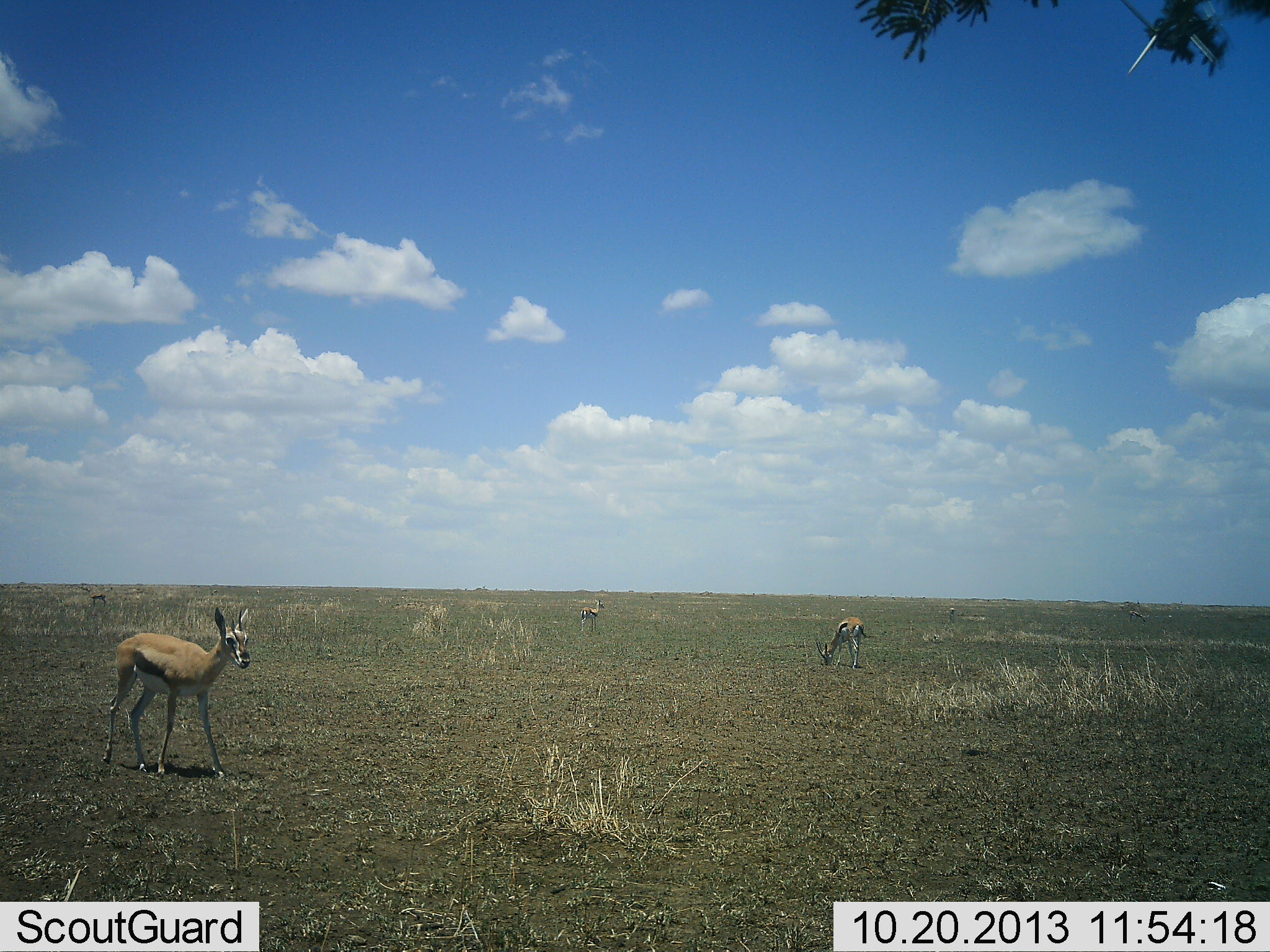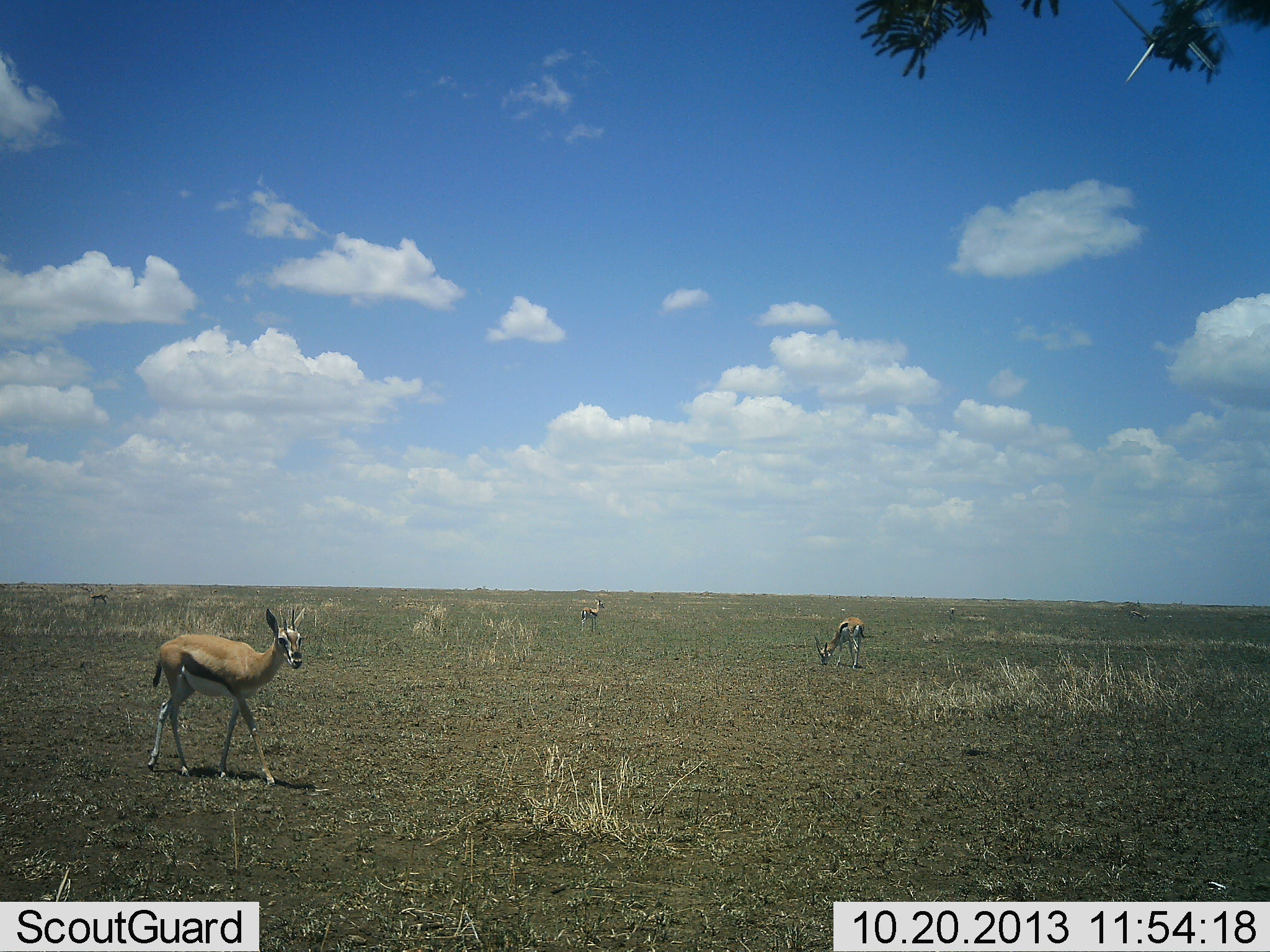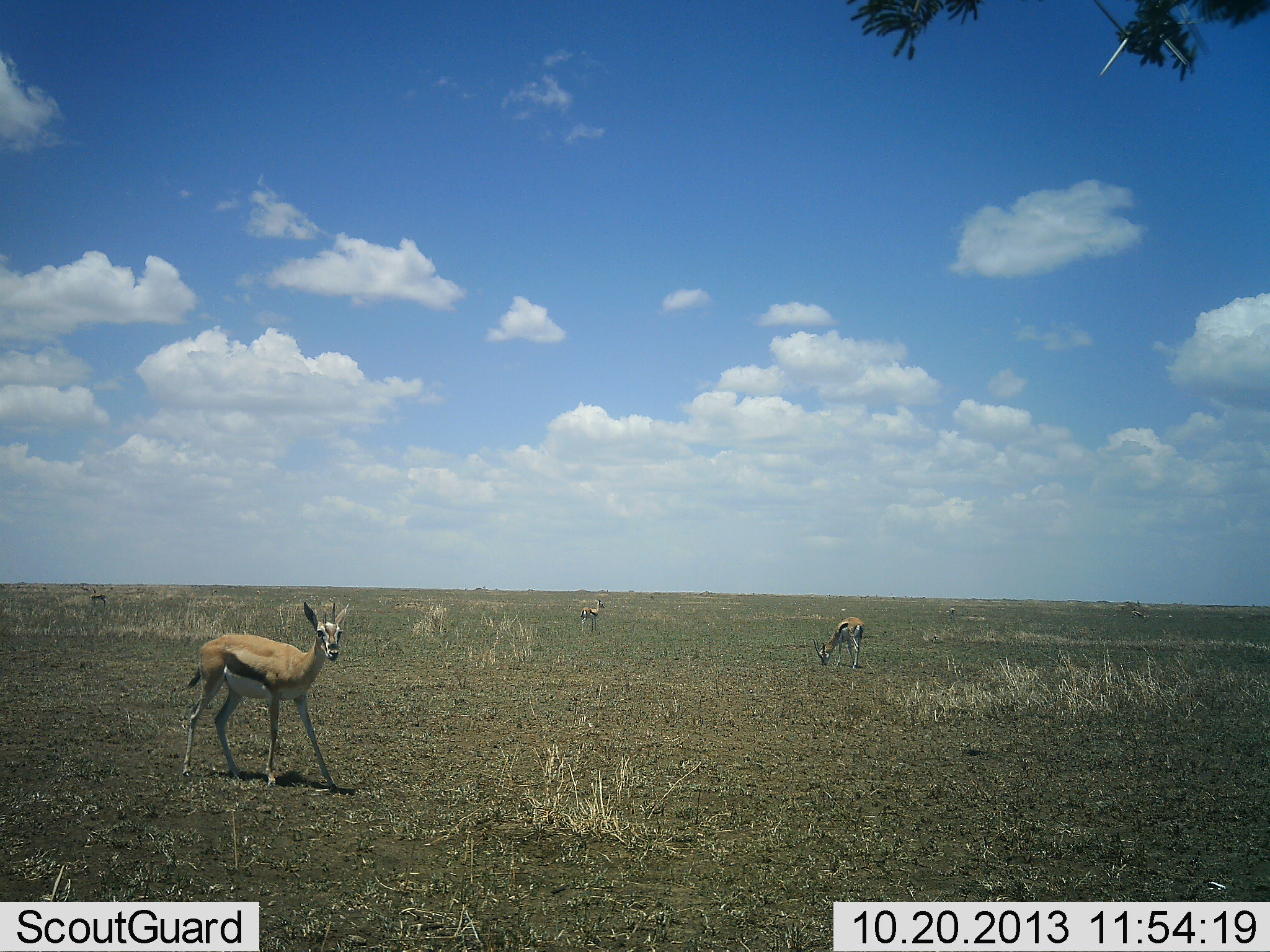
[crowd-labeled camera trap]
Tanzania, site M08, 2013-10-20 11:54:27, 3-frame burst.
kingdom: Animalia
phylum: Chordata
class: Mammalia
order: Artiodactyla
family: Bovidae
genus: Eudorcas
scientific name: Eudorcas thomsonii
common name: thomson's gazelle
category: gazellethomsons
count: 3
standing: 60%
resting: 0%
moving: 80%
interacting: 0%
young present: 0%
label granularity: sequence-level